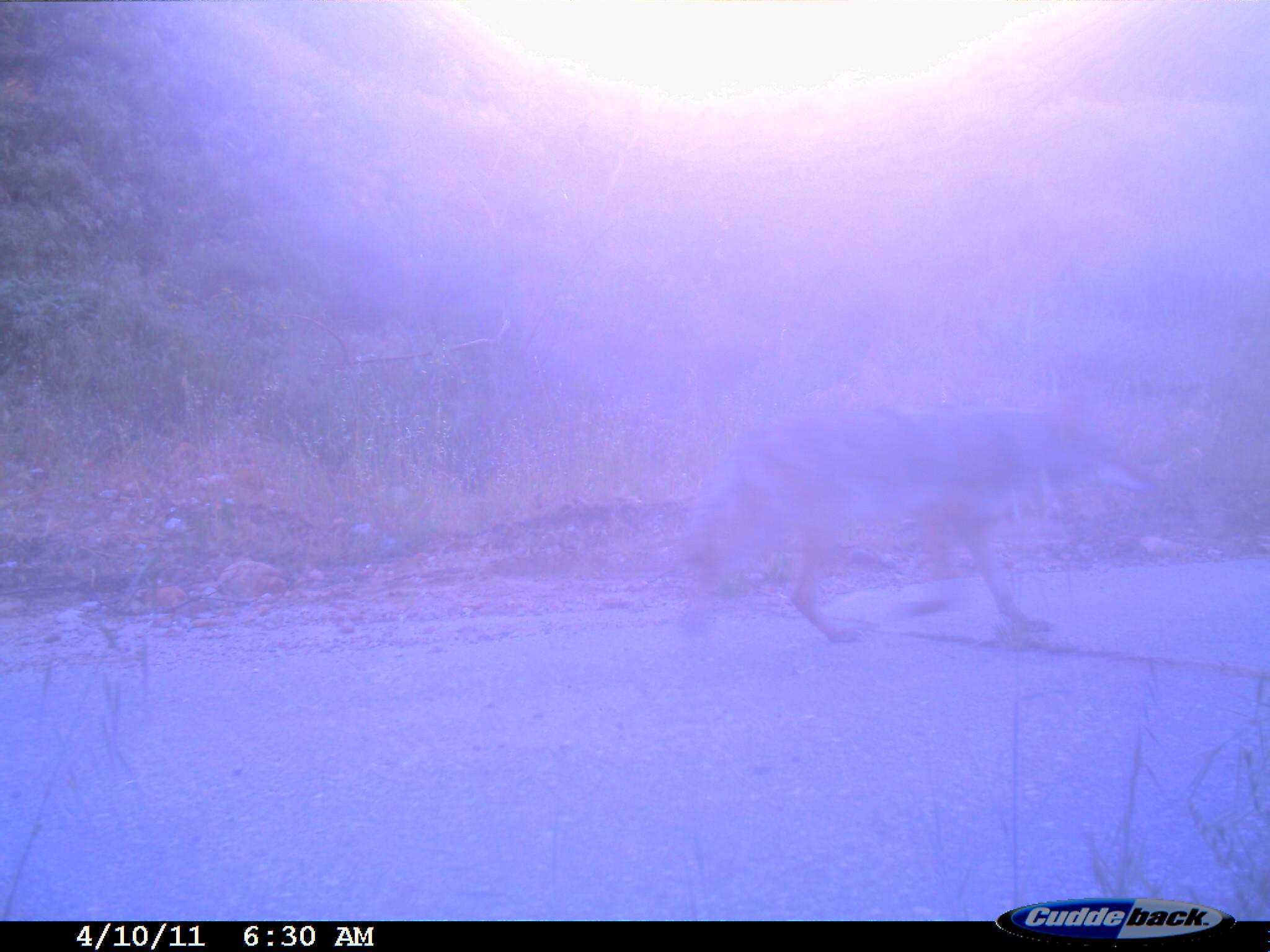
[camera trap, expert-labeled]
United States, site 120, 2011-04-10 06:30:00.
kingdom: Animalia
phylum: Chordata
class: Mammalia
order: Carnivora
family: Canidae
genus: Canis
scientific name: Canis latrans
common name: coyote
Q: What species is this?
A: Coyote (Canis latrans).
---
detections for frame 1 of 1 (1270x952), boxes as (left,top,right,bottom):
coyote: (679,384,1160,649)